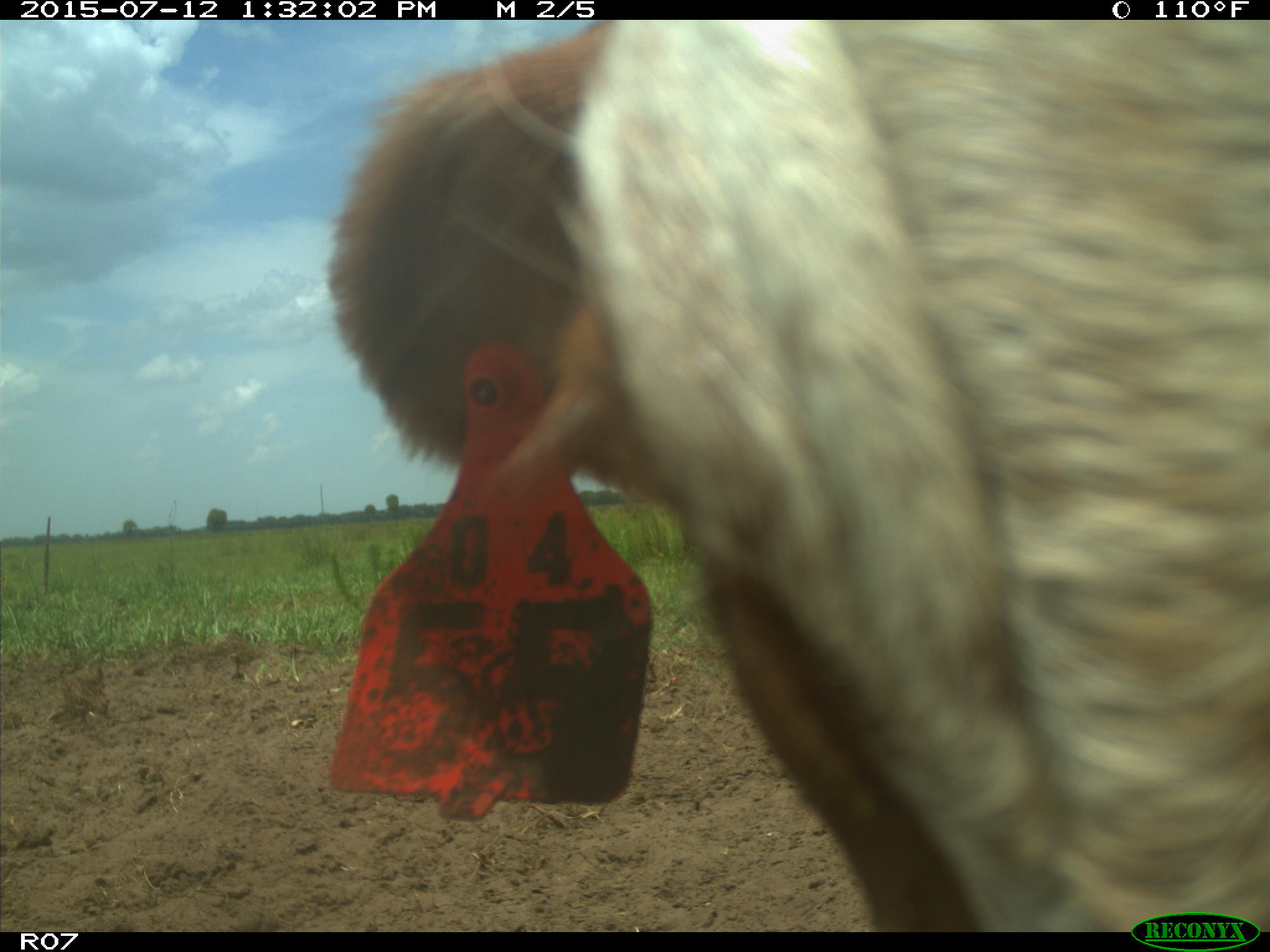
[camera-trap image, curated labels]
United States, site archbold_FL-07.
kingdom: Animalia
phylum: Chordata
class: Mammalia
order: Artiodactyla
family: Bovidae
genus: Bos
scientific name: Bos taurus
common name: domestic cow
Bos taurus (domestic cow).